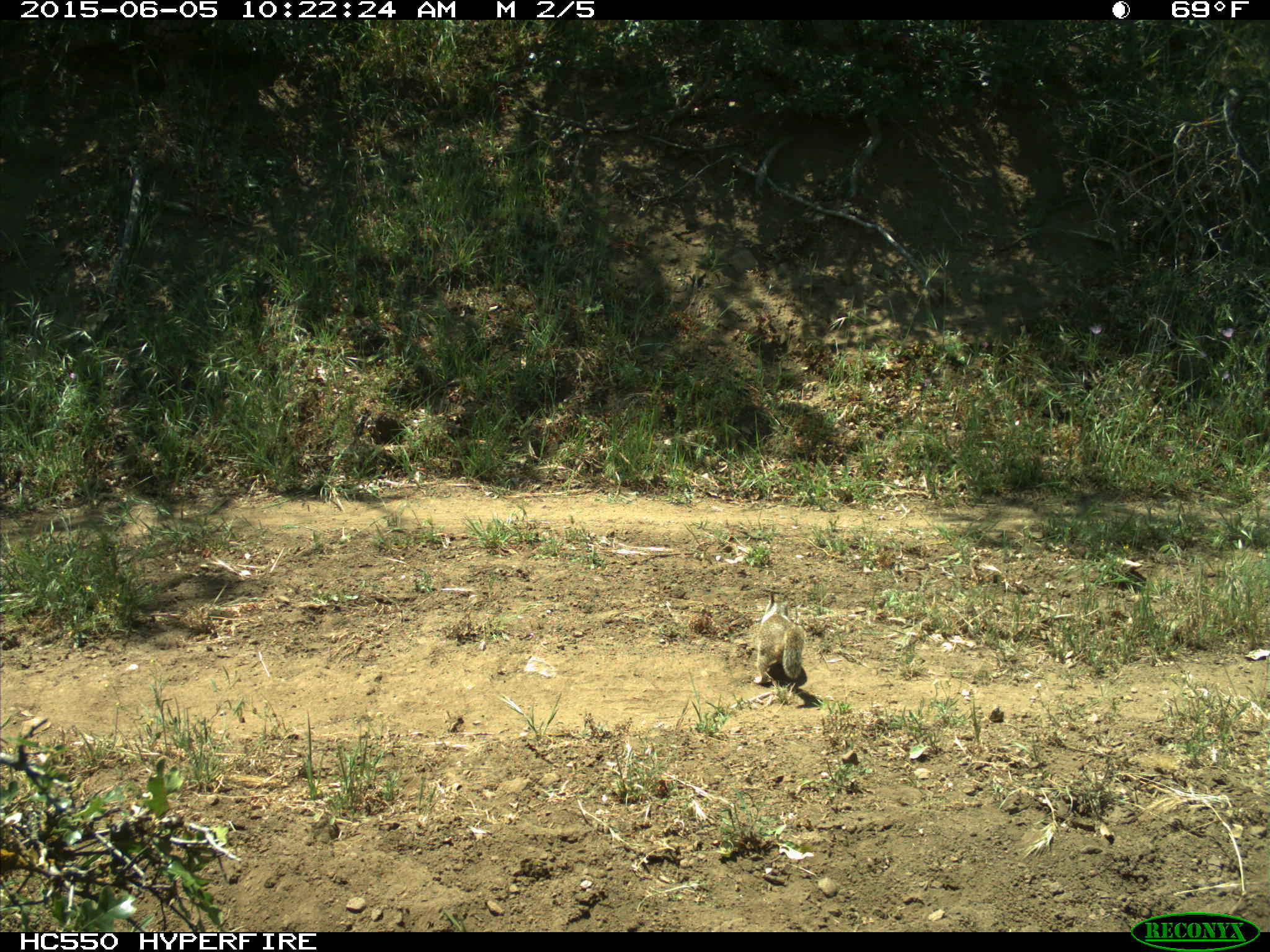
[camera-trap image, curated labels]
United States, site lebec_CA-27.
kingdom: Animalia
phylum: Chordata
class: Mammalia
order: Rodentia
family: Sciuridae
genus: Otospermophilus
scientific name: Otospermophilus beecheyi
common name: california ground squirrel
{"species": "Otospermophilus beecheyi (california ground squirrel)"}